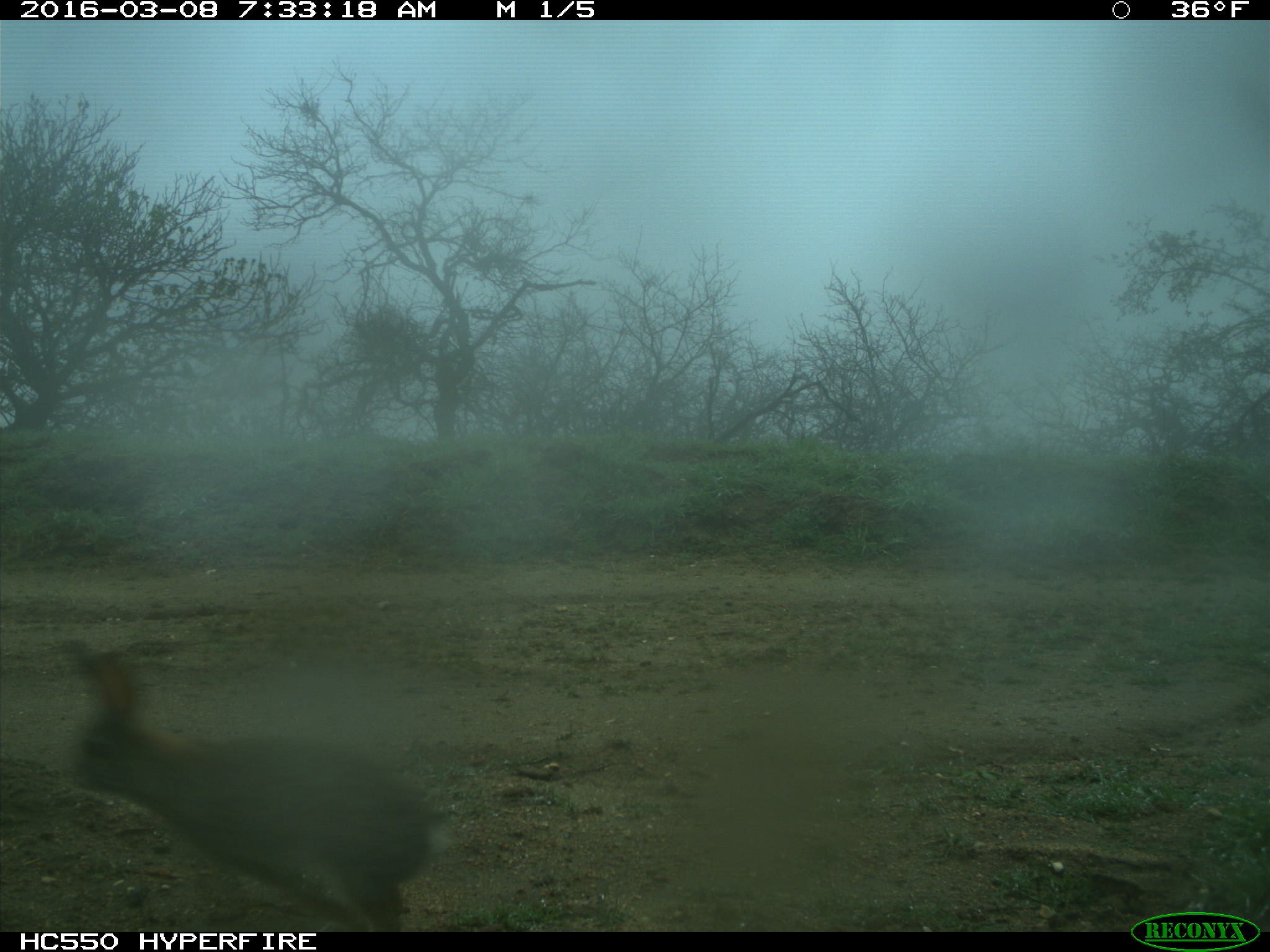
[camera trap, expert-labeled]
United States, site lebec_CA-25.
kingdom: Animalia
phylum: Chordata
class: Mammalia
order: Lagomorpha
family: Leporidae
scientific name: Leporidae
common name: rabbits and hares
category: unidentified rabbit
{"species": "unidentified rabbit (rabbits and hares) (Leporidae)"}